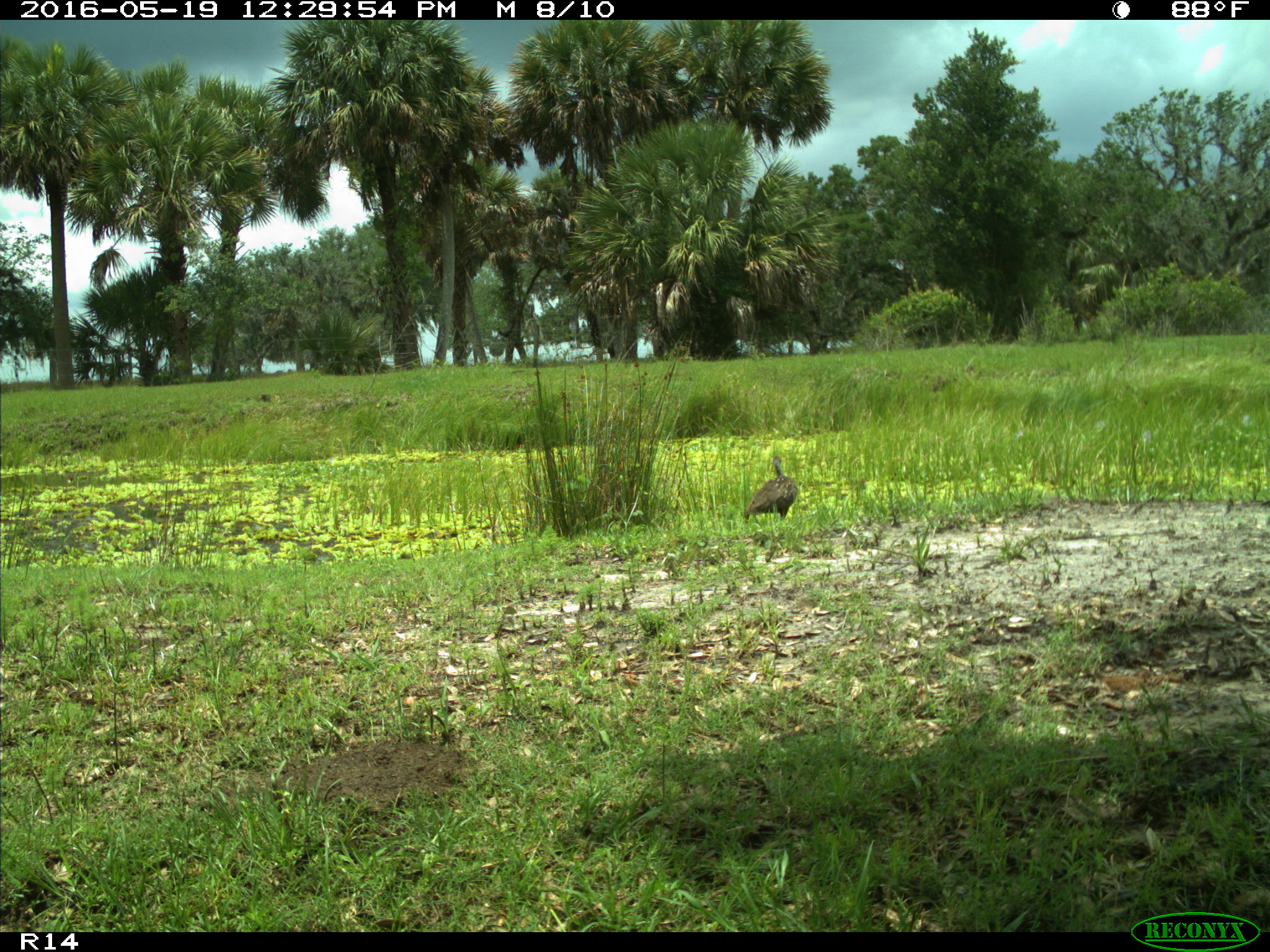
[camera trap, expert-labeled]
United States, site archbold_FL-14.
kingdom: Animalia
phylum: Chordata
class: Aves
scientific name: Aves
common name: birds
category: unidentified bird